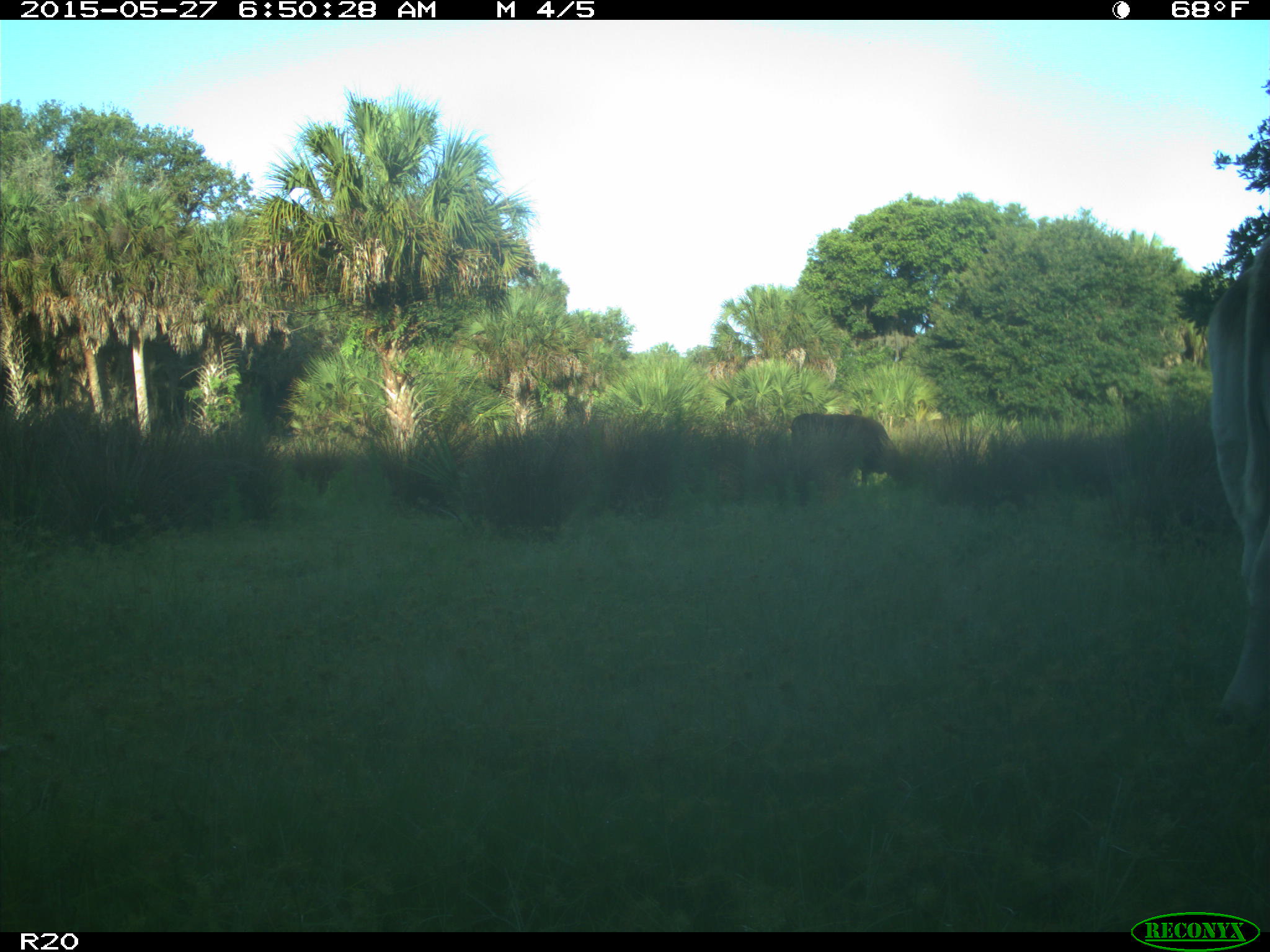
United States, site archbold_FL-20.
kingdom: Animalia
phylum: Chordata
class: Mammalia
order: Artiodactyla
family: Bovidae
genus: Bos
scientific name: Bos taurus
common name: domestic cow